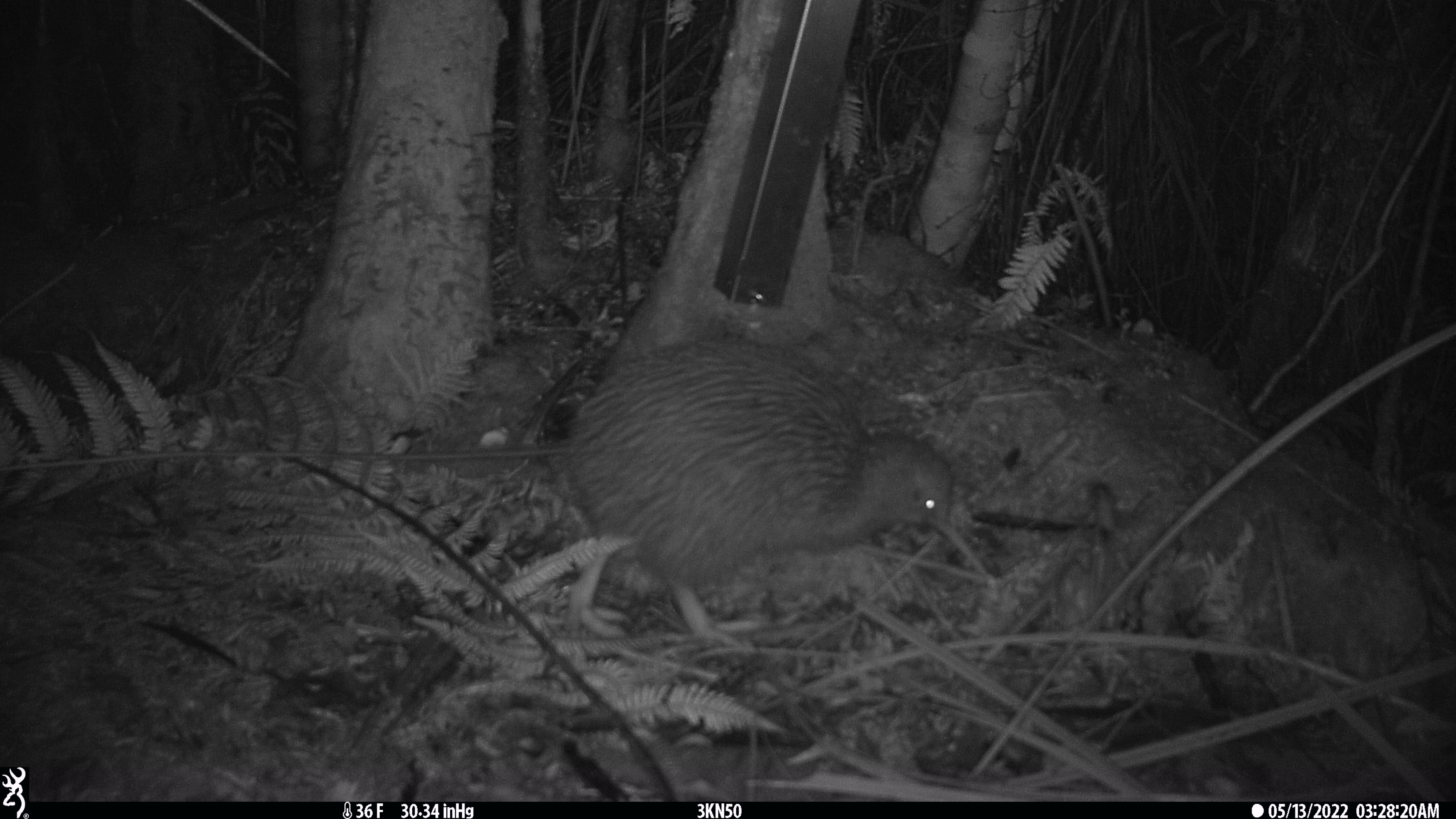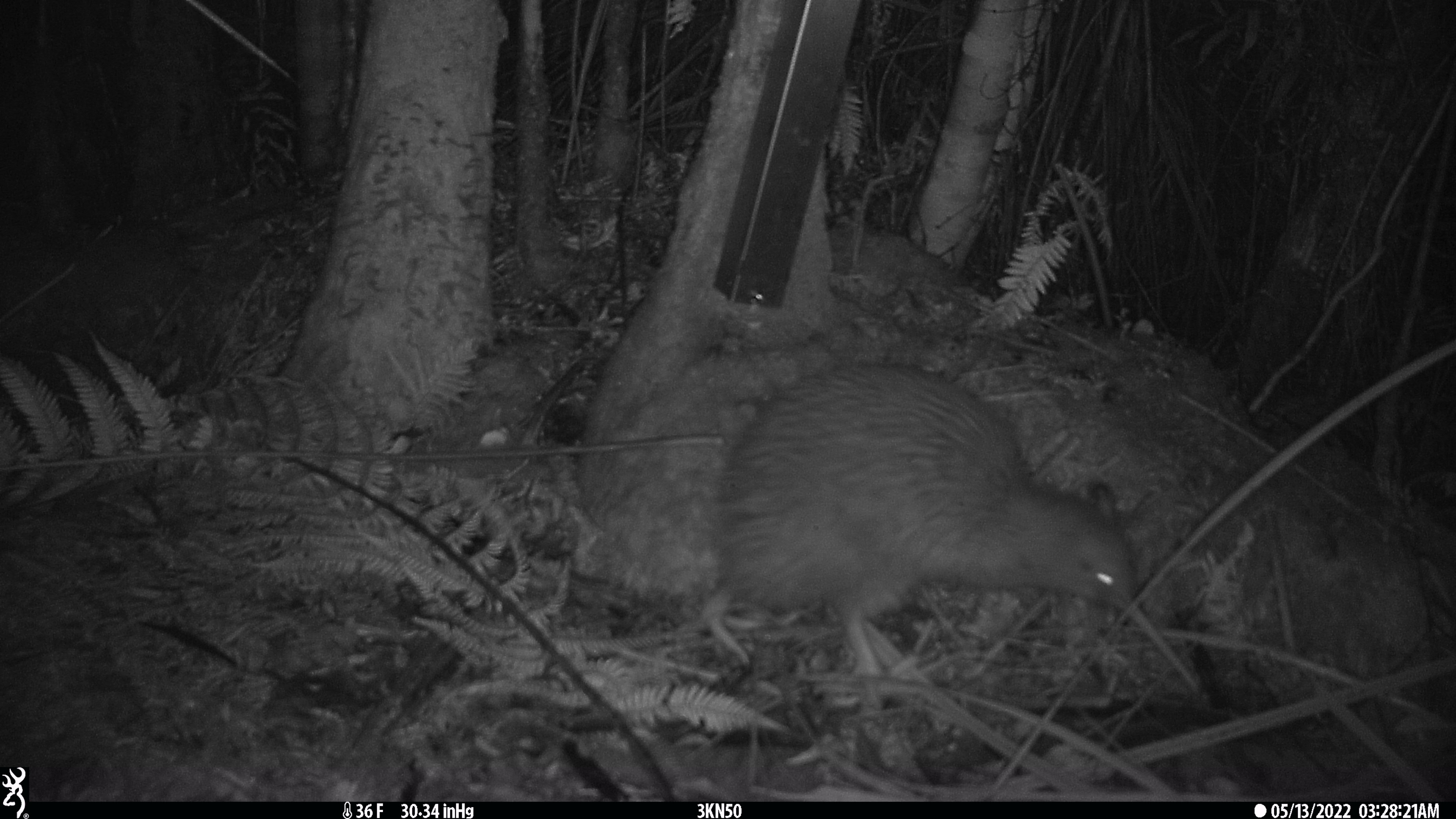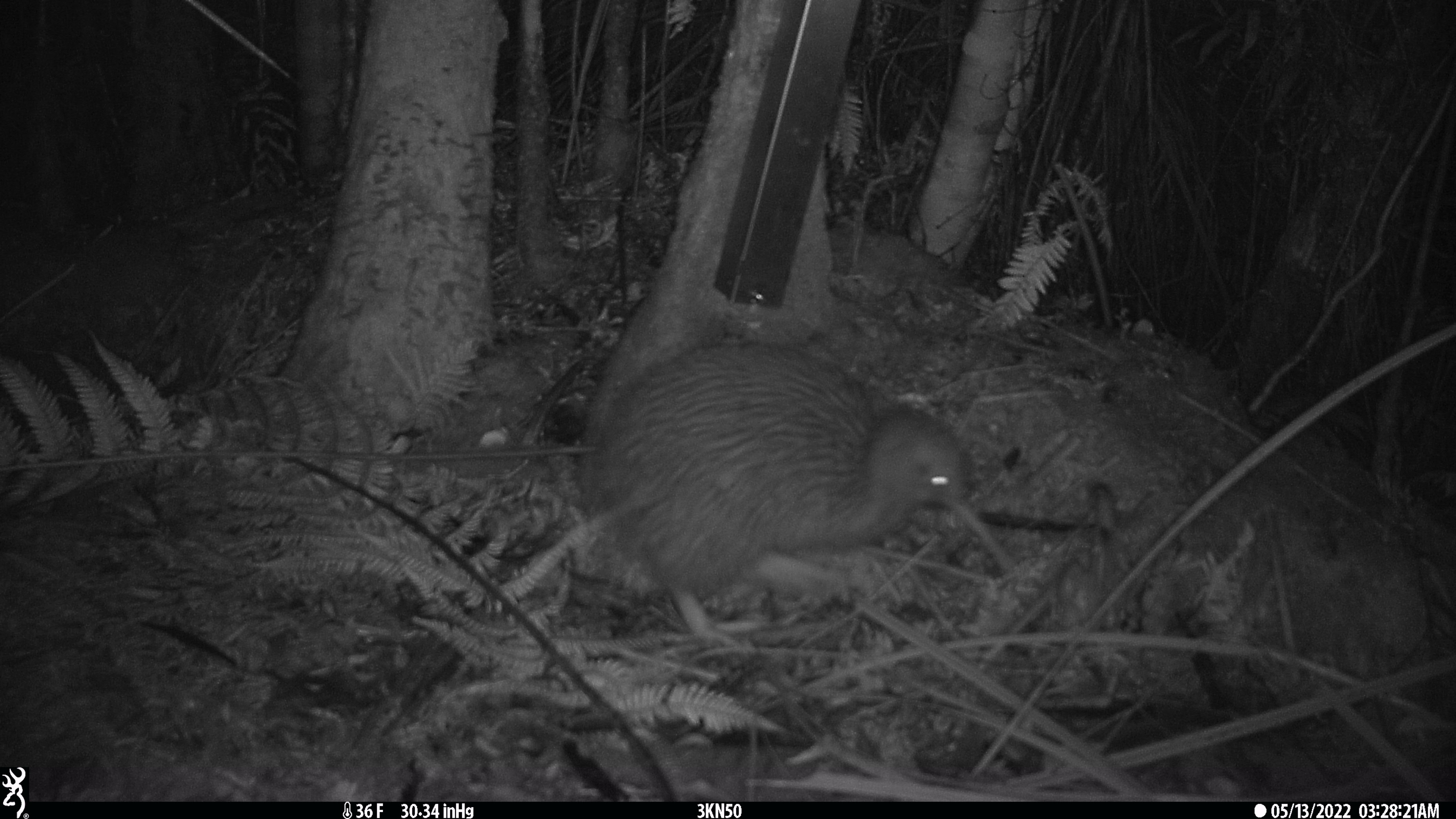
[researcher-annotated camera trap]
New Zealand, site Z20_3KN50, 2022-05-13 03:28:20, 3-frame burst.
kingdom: Animalia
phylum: Chordata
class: Aves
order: Apterygiformes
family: Apterygidae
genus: Apteryx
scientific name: Apteryx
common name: kiwi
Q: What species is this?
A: Kiwi (Apteryx).